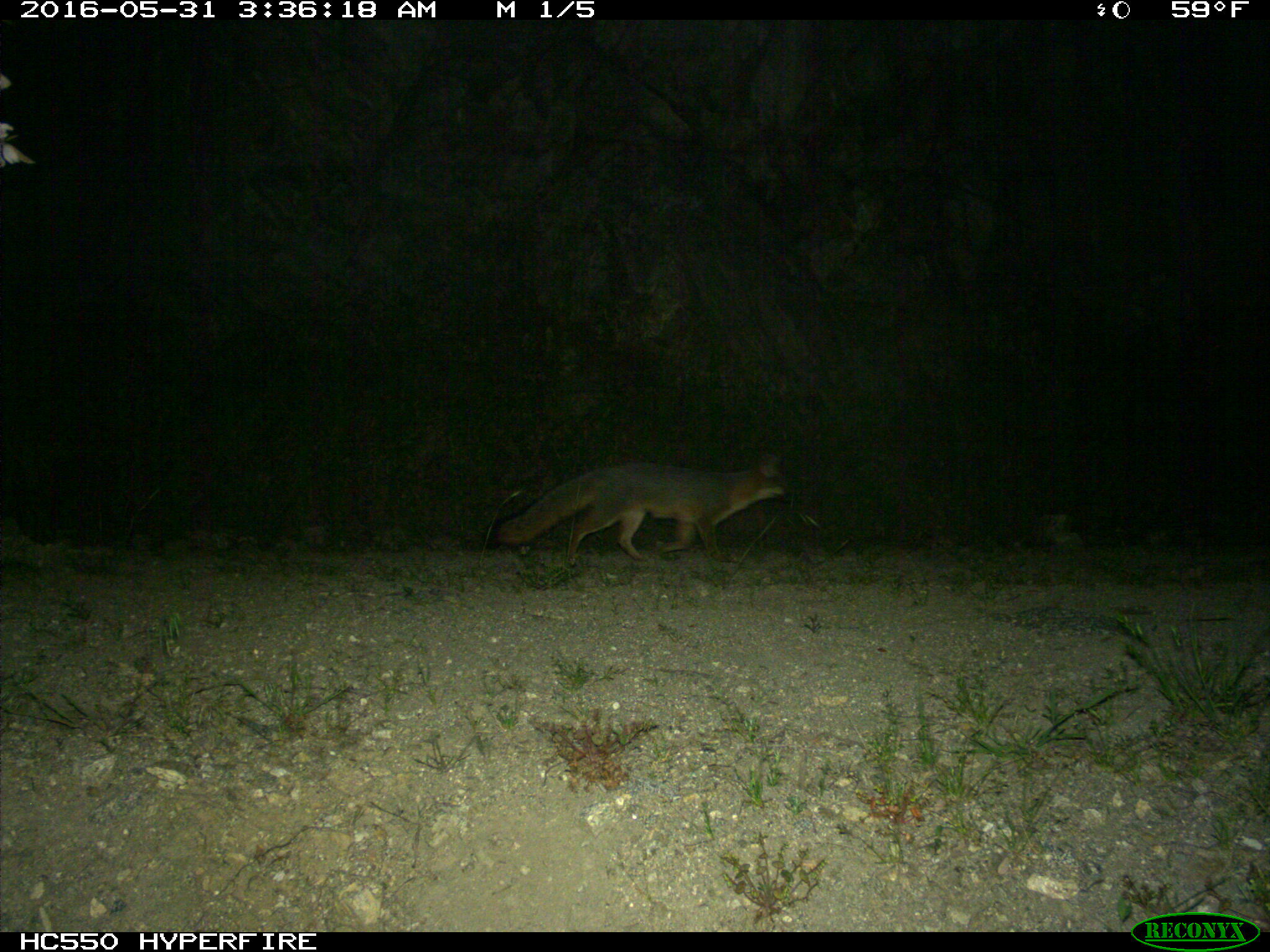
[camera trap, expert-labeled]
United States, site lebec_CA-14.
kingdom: Animalia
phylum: Chordata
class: Mammalia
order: Carnivora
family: Canidae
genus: Urocyon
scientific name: Urocyon cinereoargenteus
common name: gray fox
Urocyon cinereoargenteus (gray fox).